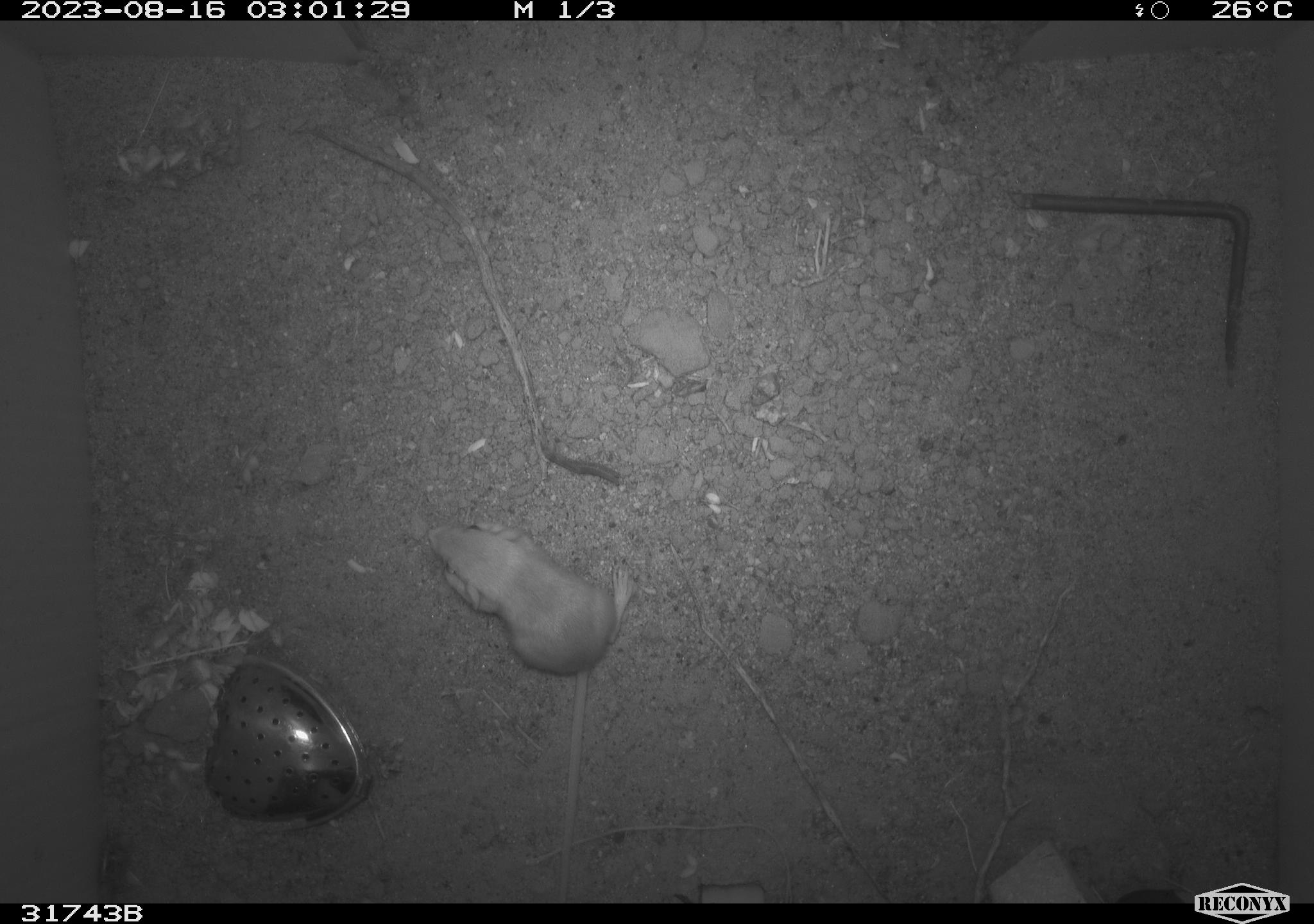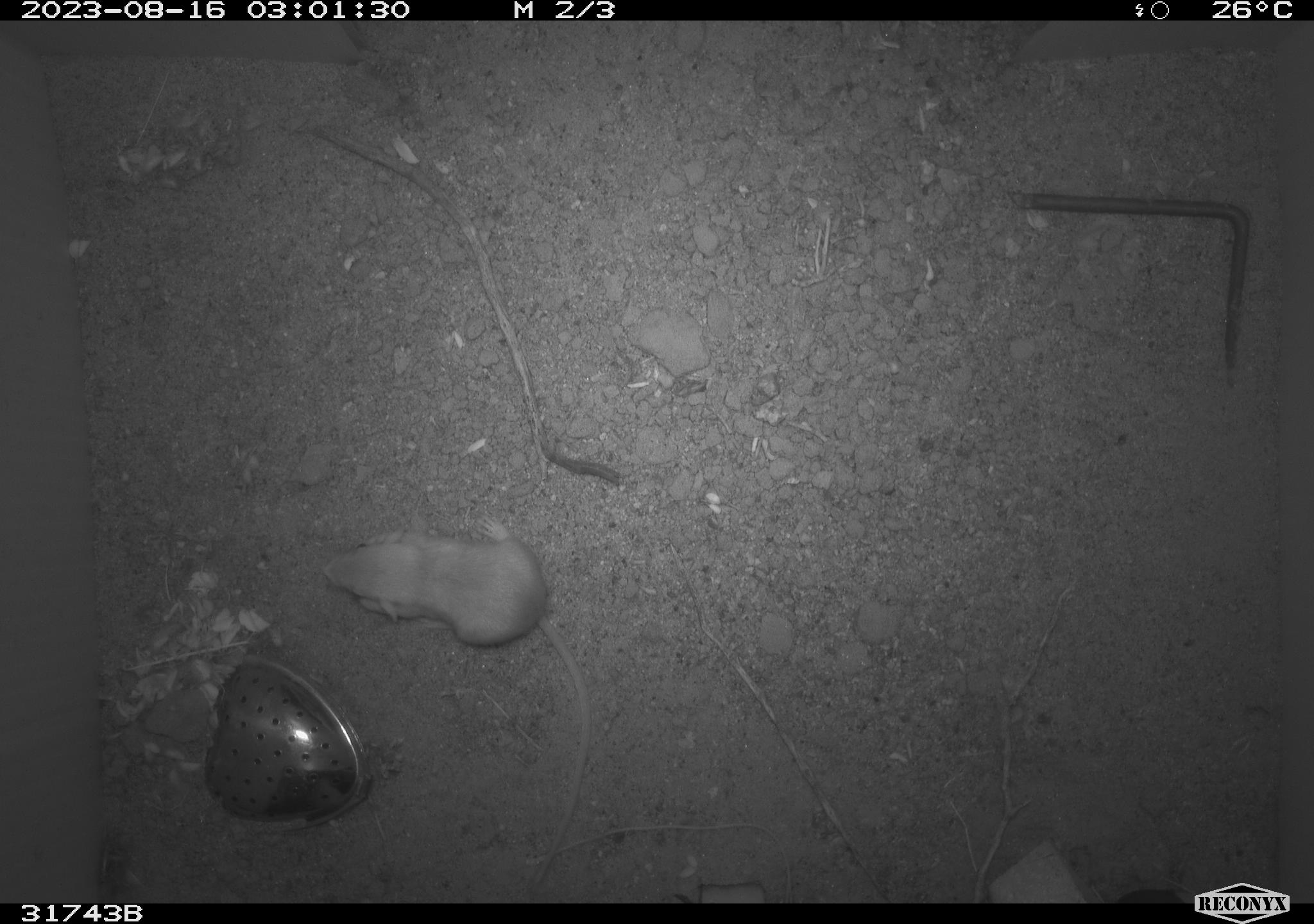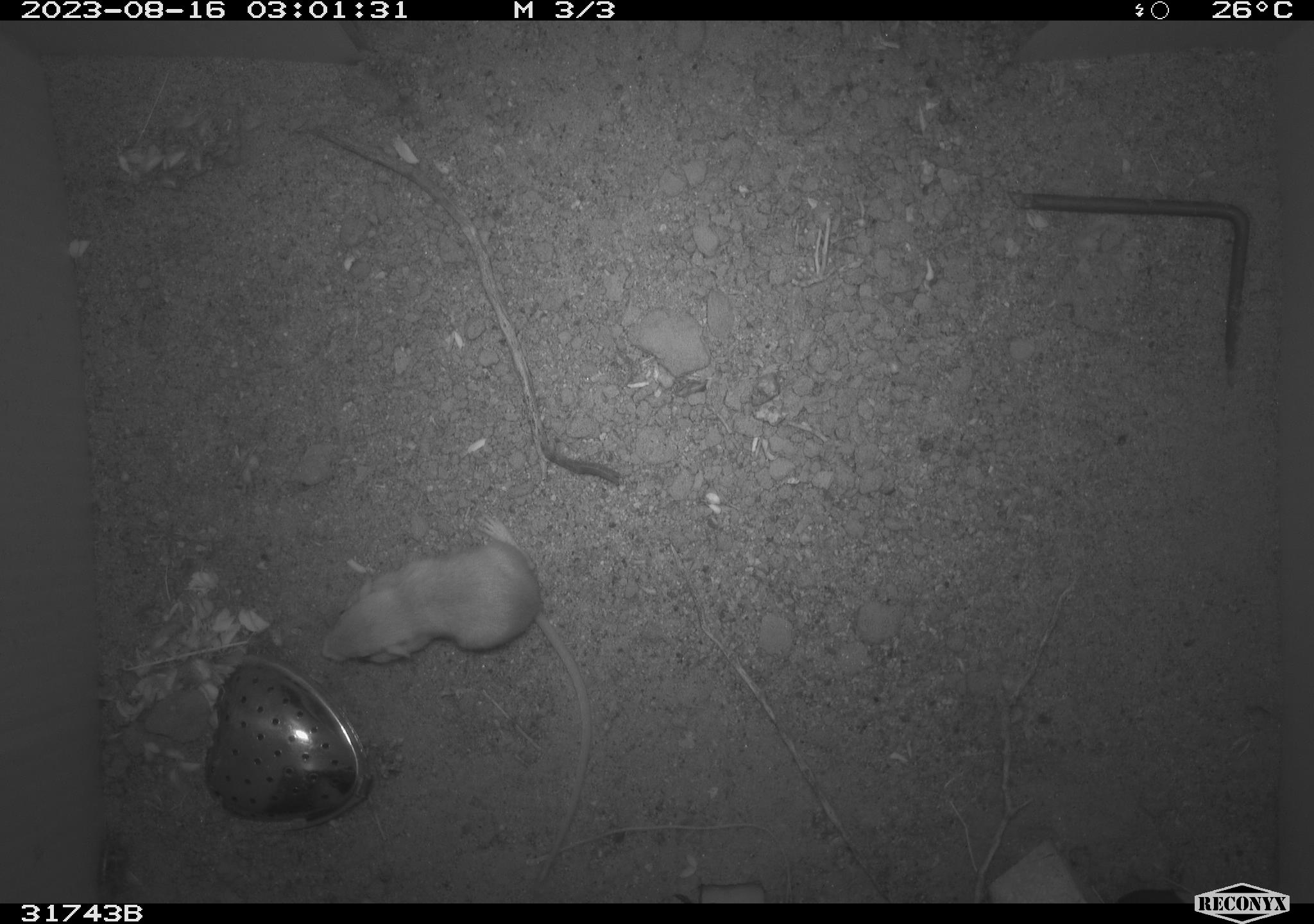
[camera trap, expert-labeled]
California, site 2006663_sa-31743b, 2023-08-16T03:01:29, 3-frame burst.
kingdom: Animalia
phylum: Chordata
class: Mammalia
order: Rodentia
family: Heteromyidae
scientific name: Heteromyidae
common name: kangaroo rats and pocket mice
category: heteromyidae family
Heteromyidae family (kangaroo rats and pocket mice) (Heteromyidae).